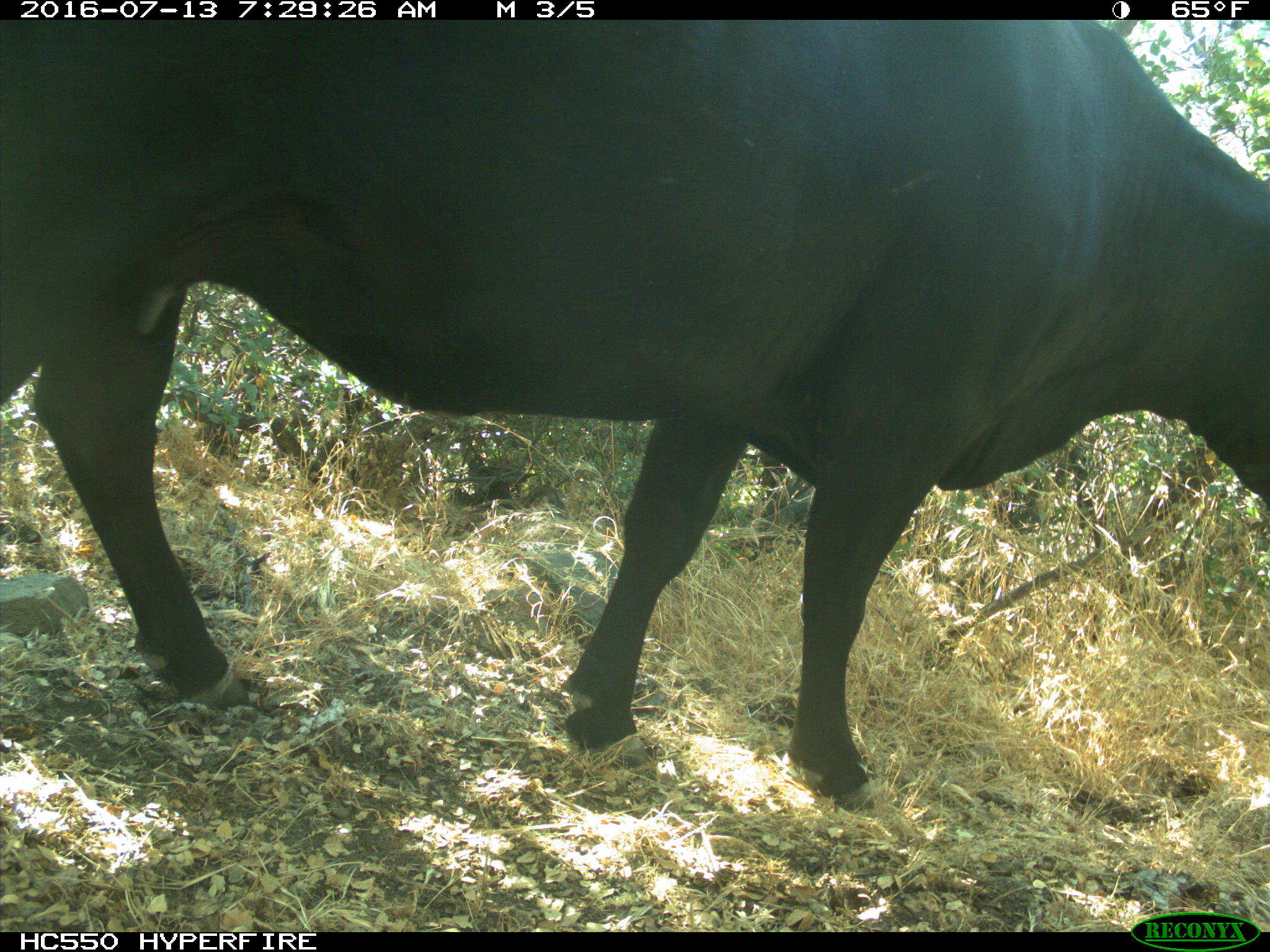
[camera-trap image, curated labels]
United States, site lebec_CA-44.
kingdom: Animalia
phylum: Chordata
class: Mammalia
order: Artiodactyla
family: Bovidae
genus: Bos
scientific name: Bos taurus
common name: domestic cow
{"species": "Bos taurus (domestic cow)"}